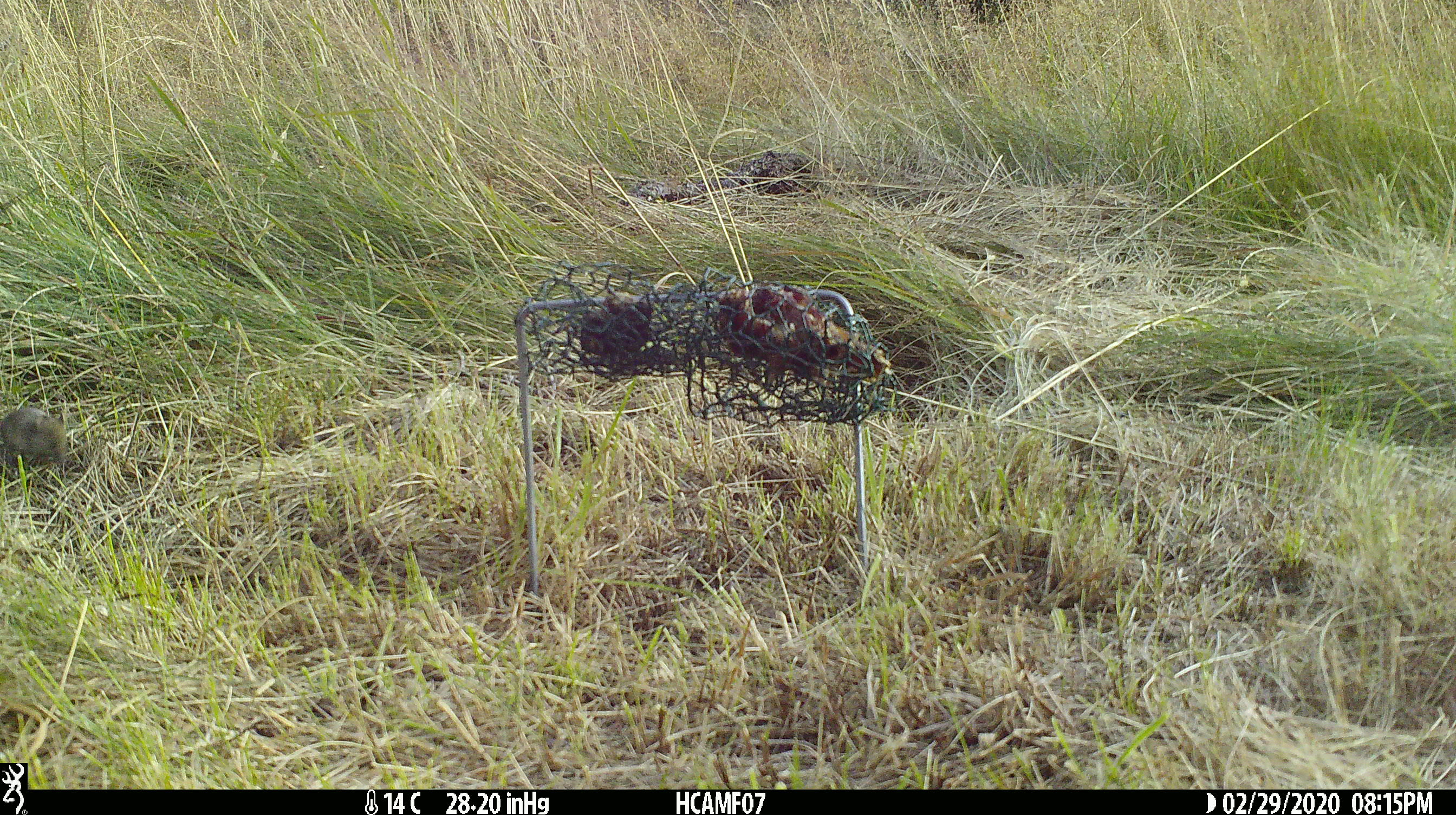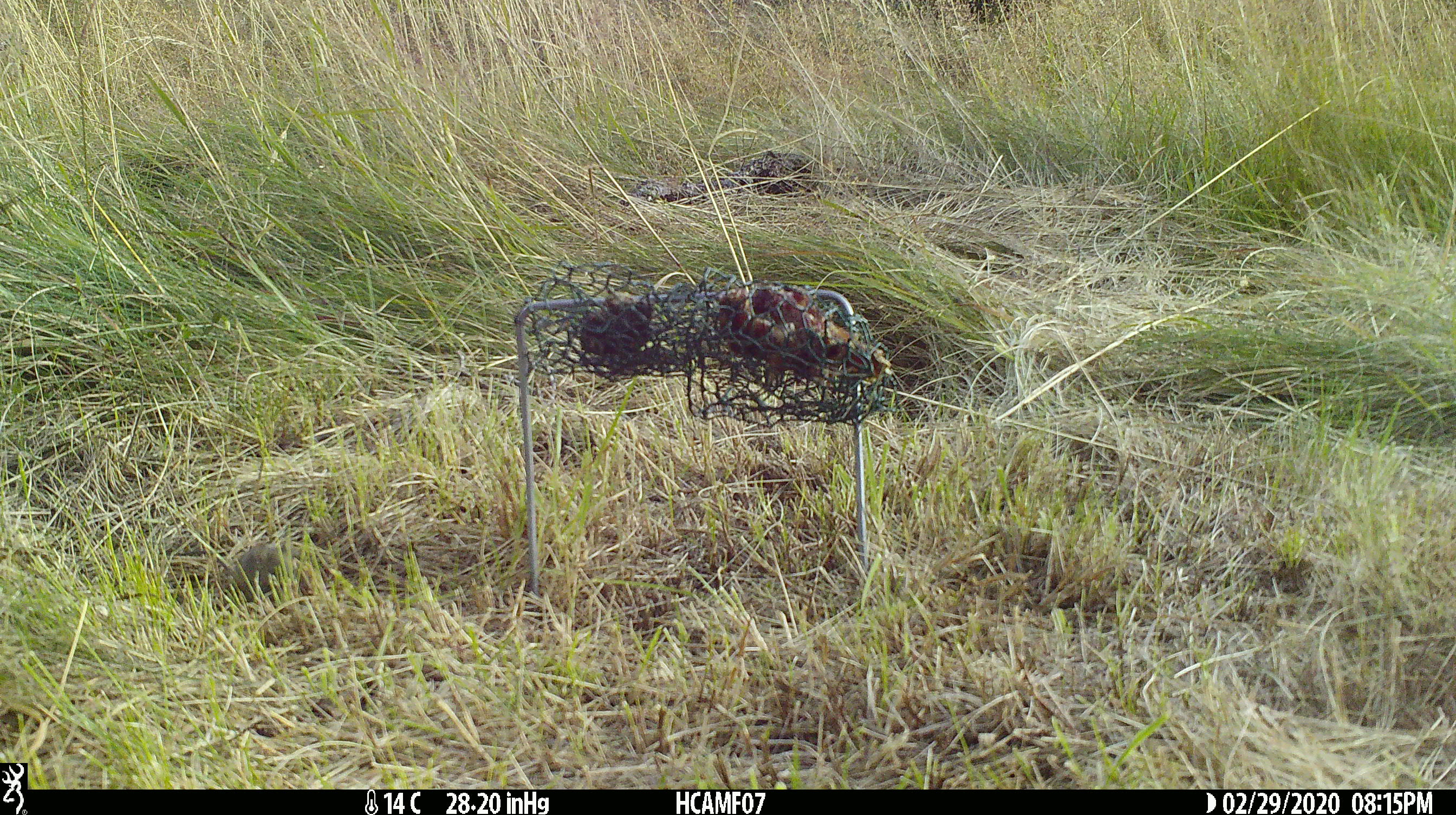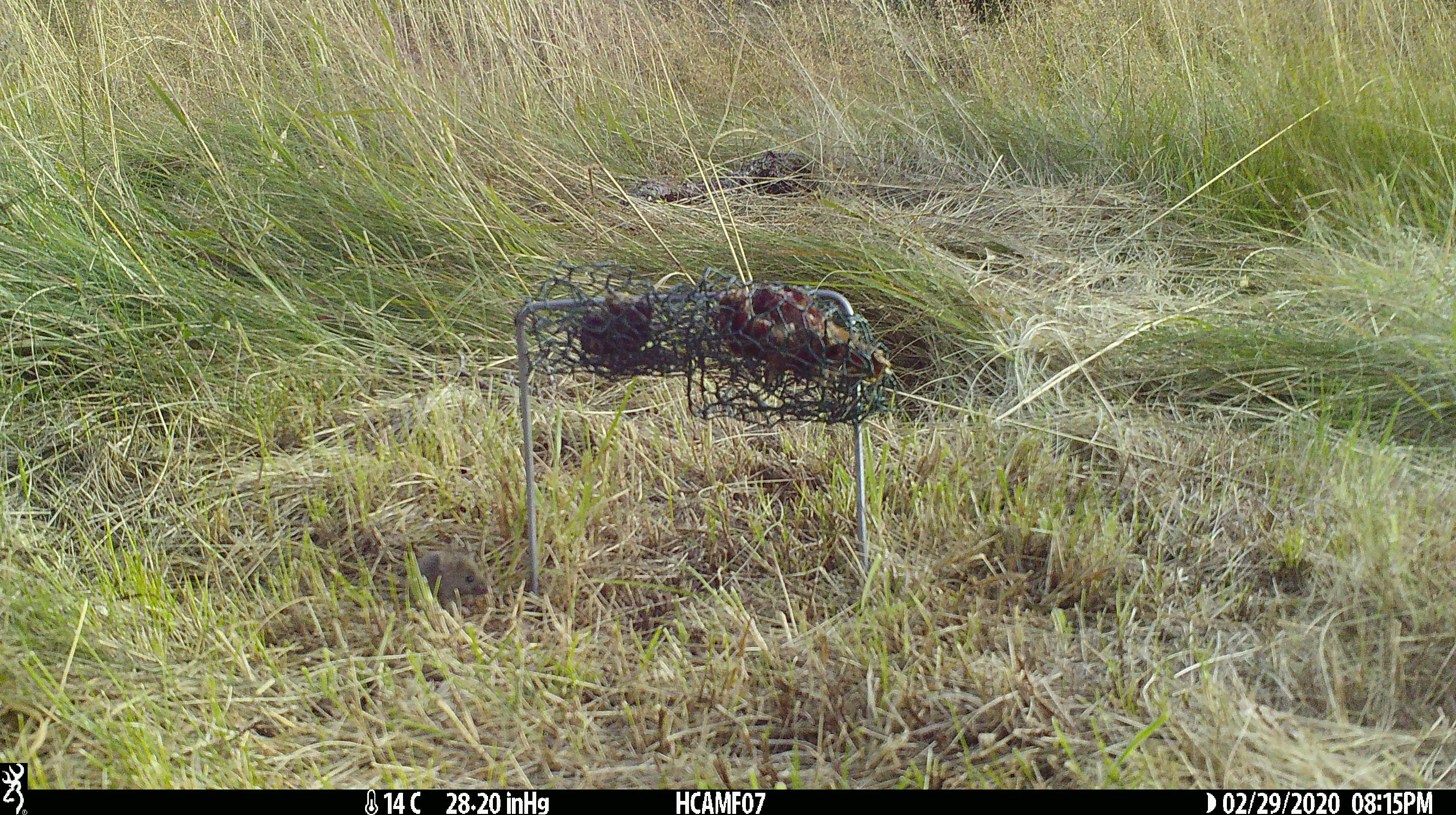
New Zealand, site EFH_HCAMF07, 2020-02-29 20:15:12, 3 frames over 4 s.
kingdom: Animalia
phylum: Chordata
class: Mammalia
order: Rodentia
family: Muridae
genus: Mus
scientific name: Mus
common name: mouse